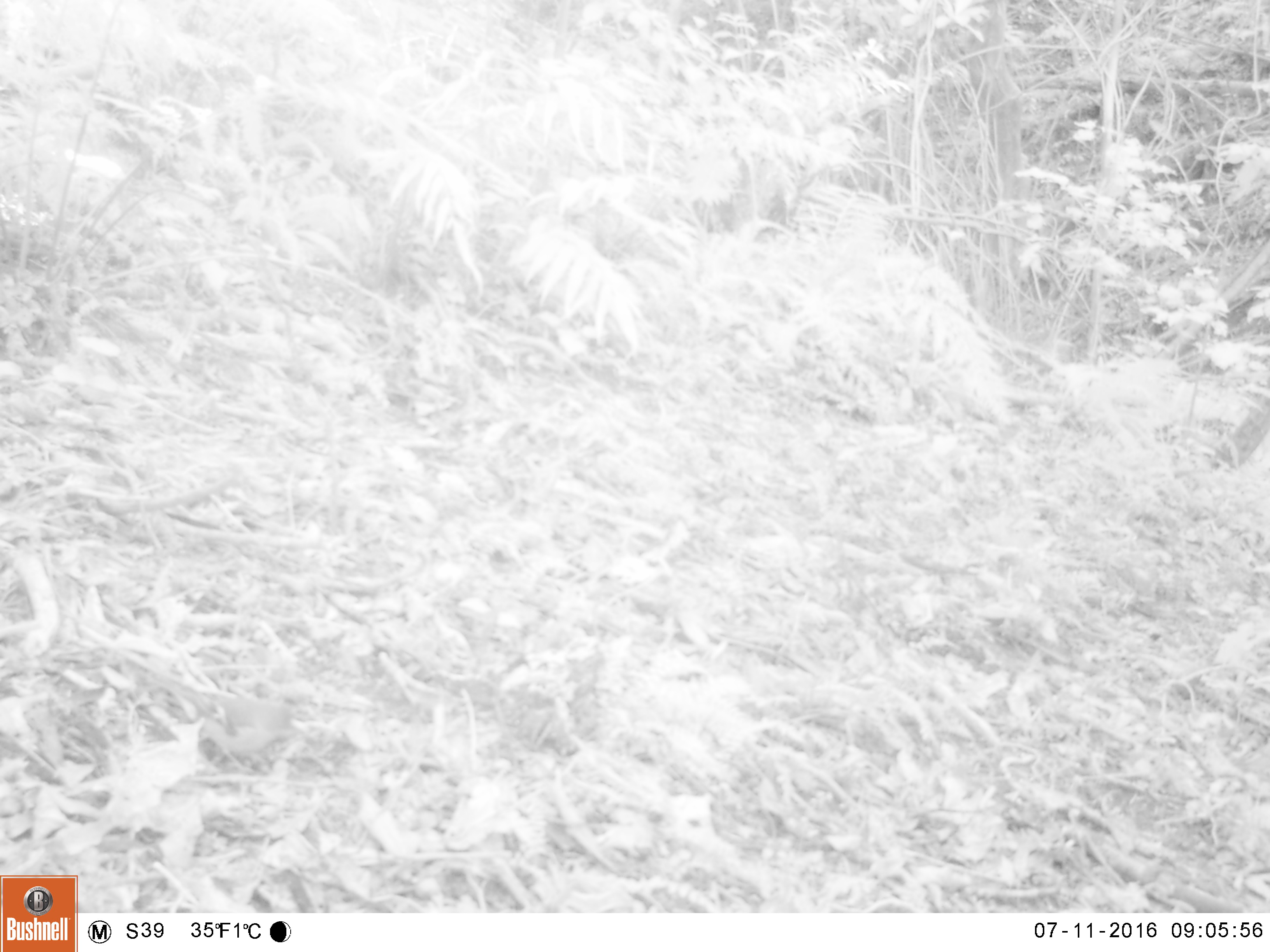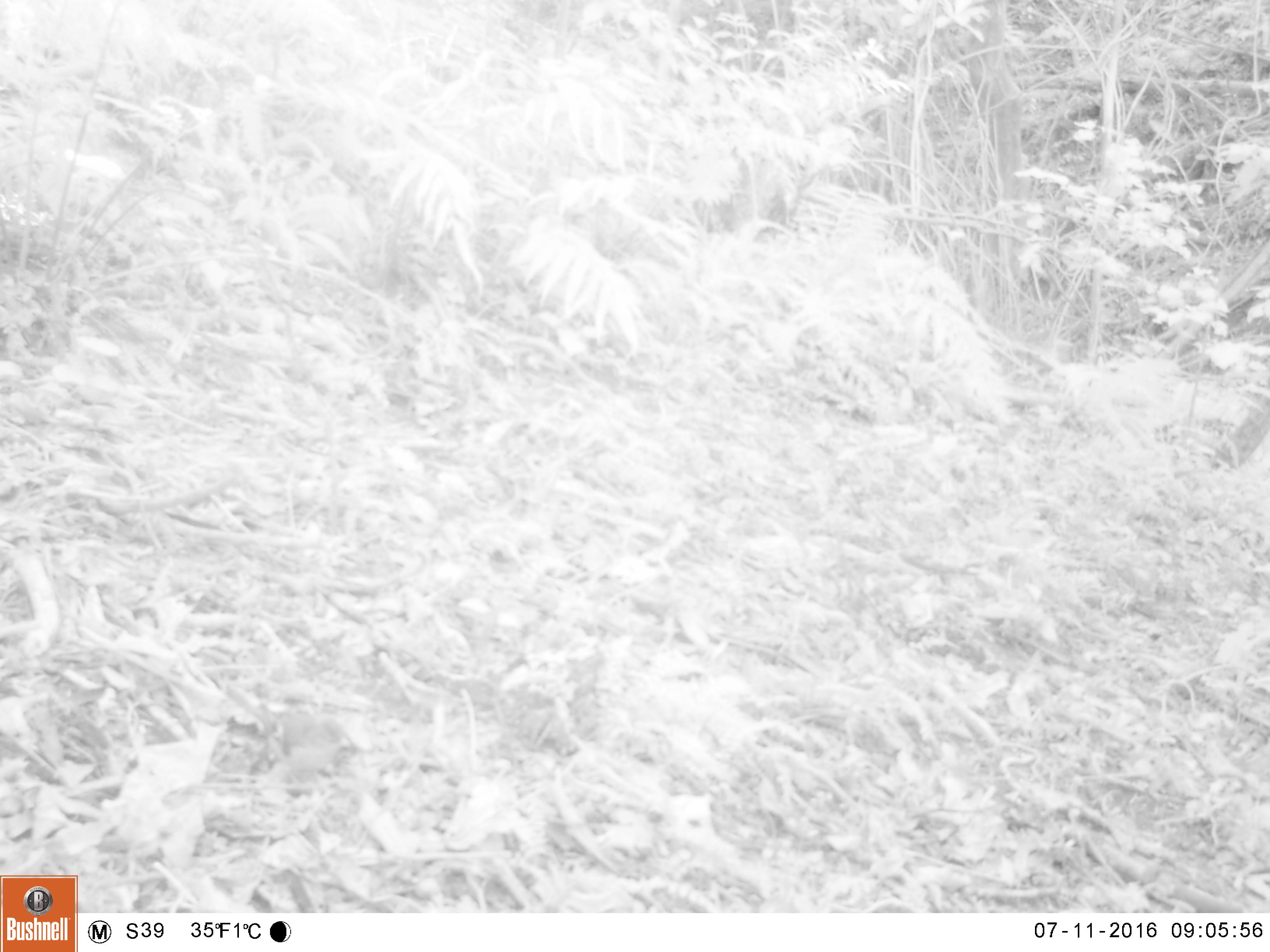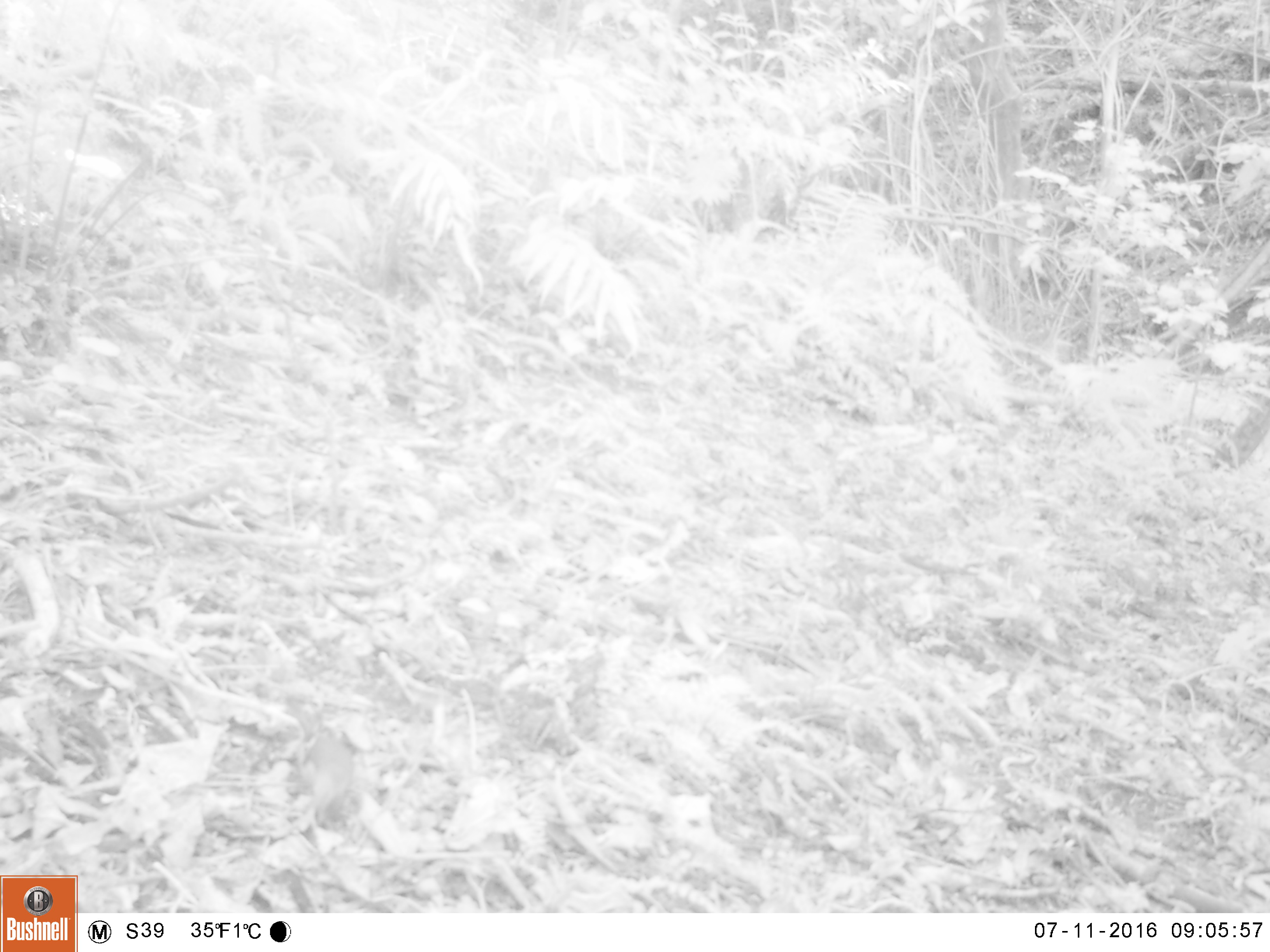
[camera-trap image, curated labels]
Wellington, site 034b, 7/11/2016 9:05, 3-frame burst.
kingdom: Animalia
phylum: Chordata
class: Aves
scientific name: Aves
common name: bird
Bird (Aves).